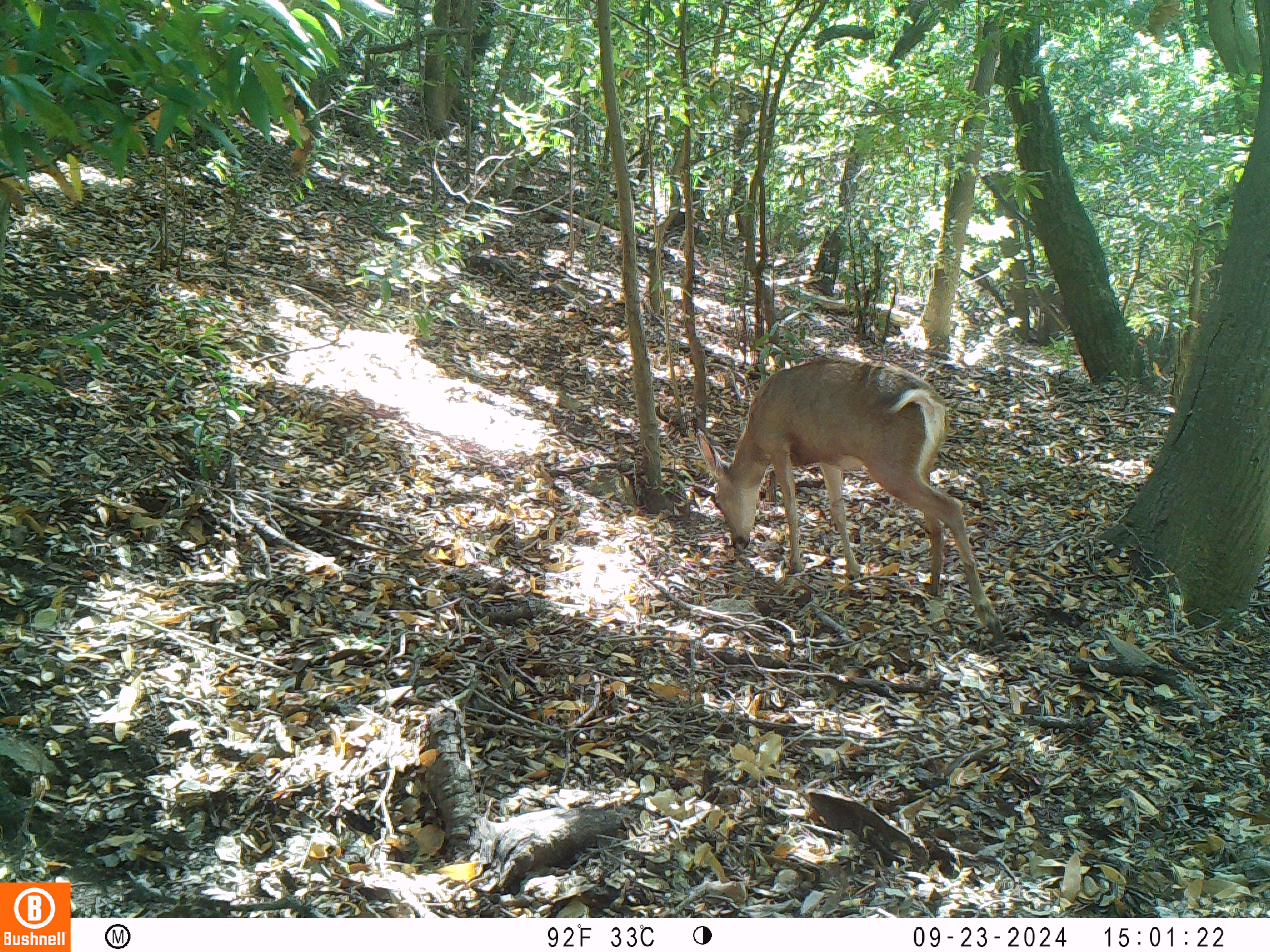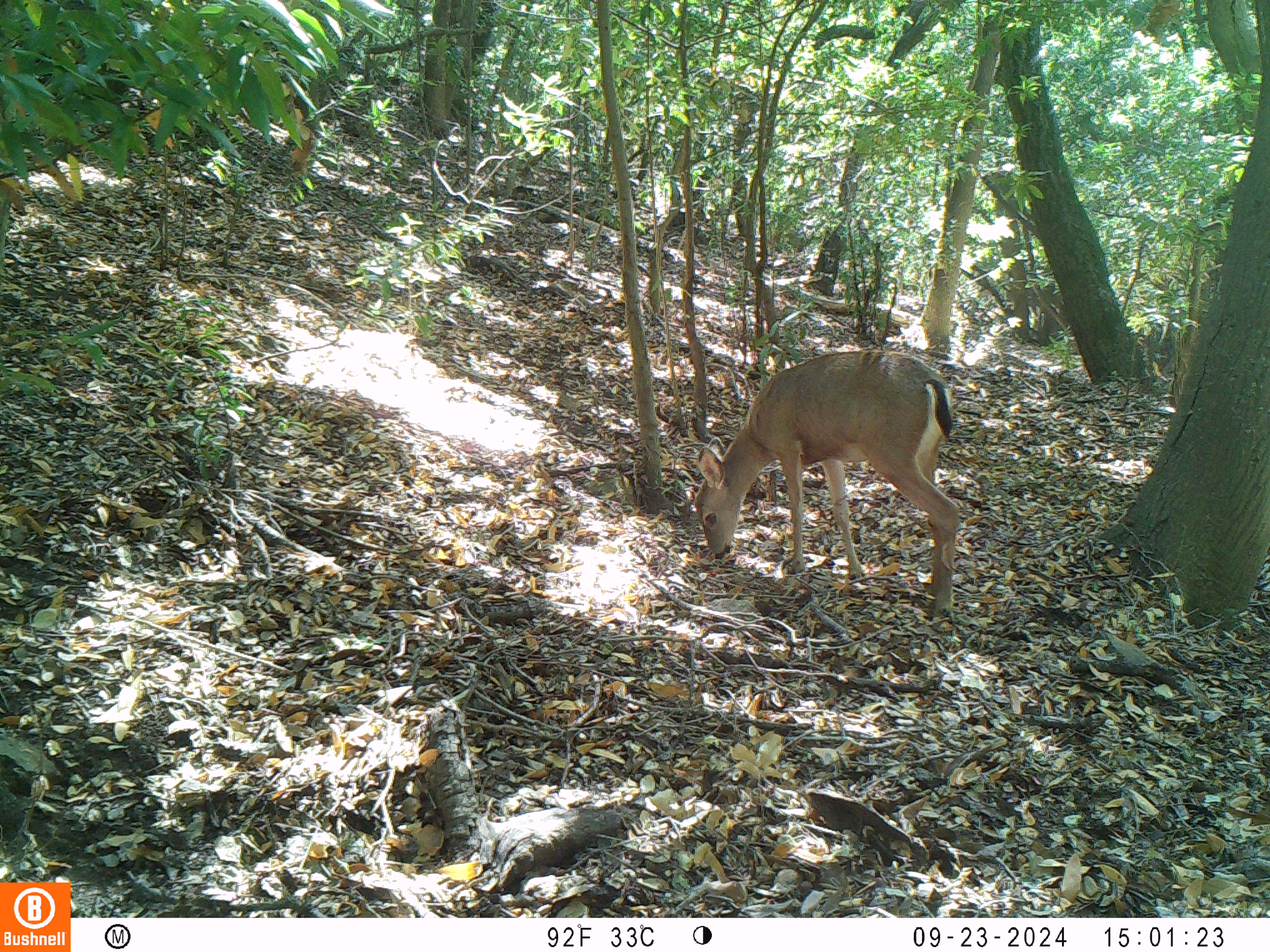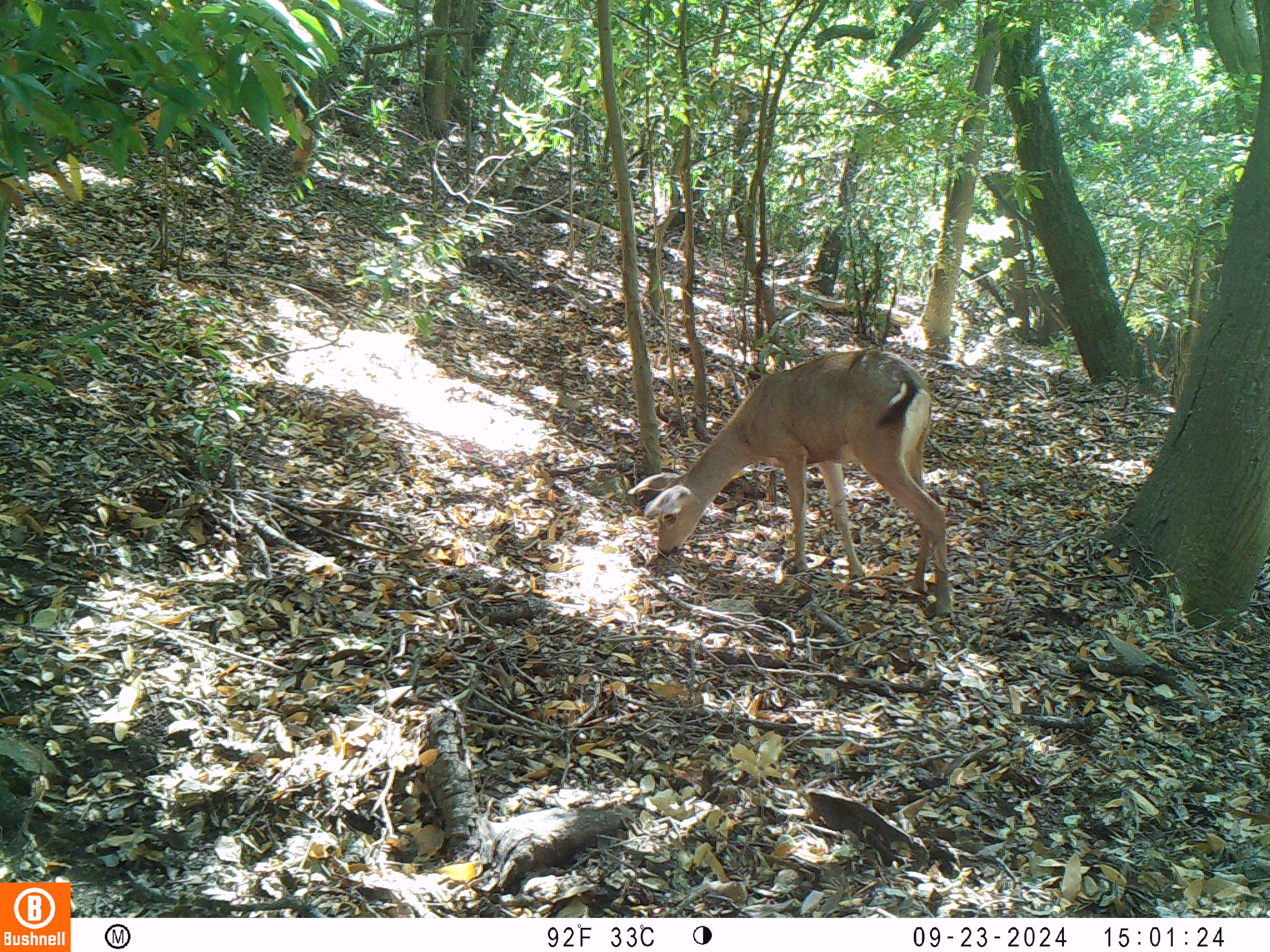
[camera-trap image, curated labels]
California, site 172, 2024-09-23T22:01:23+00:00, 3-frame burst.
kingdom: Animalia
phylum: Chordata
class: Mammalia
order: Artiodactyla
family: Cervidae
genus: Odocoileus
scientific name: Odocoileus hemionus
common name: mule deer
Mule deer (Odocoileus hemionus).